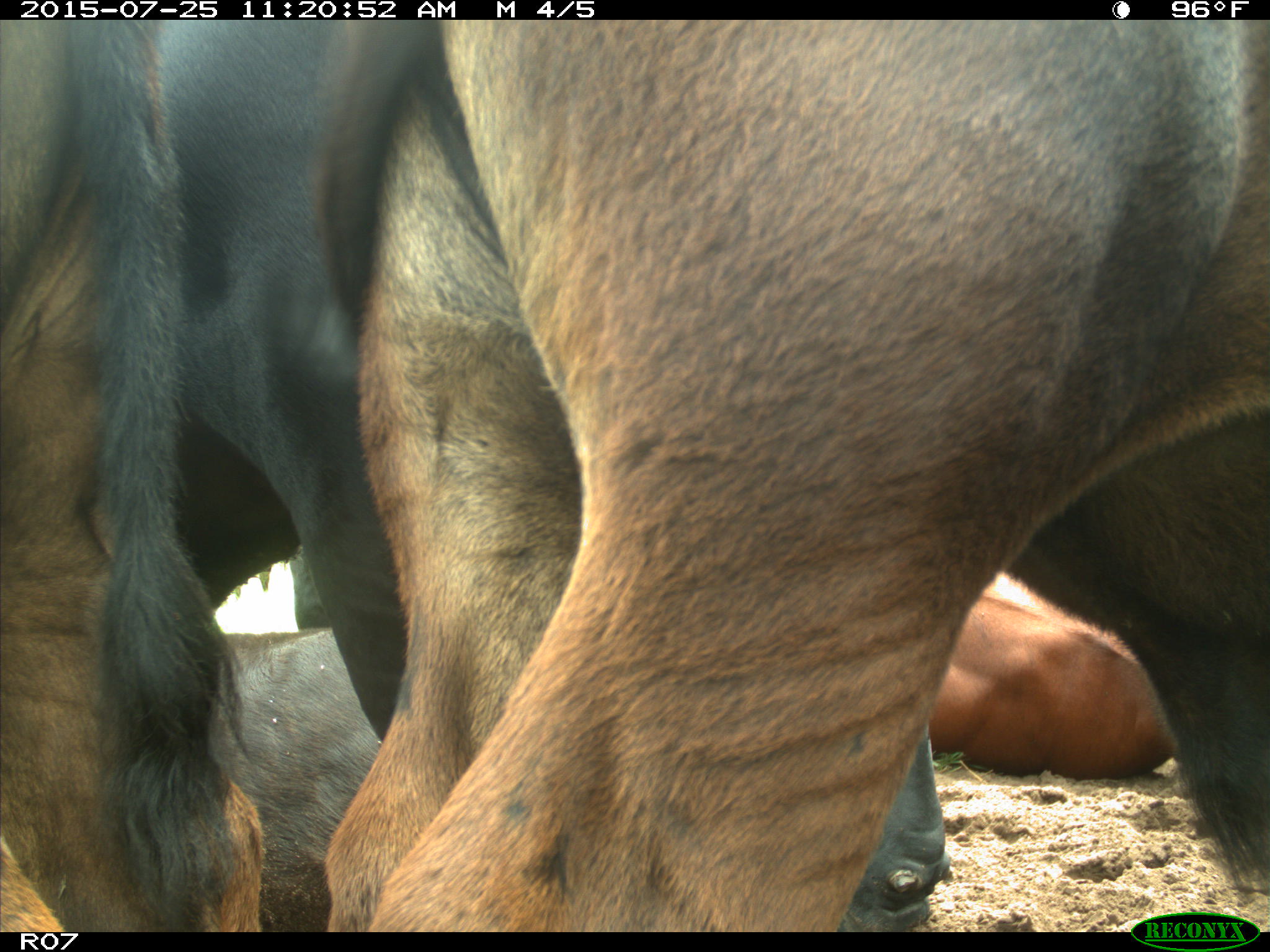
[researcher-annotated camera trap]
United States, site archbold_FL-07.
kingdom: Animalia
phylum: Chordata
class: Mammalia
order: Artiodactyla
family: Bovidae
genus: Bos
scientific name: Bos taurus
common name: domestic cow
Bos taurus (domestic cow).